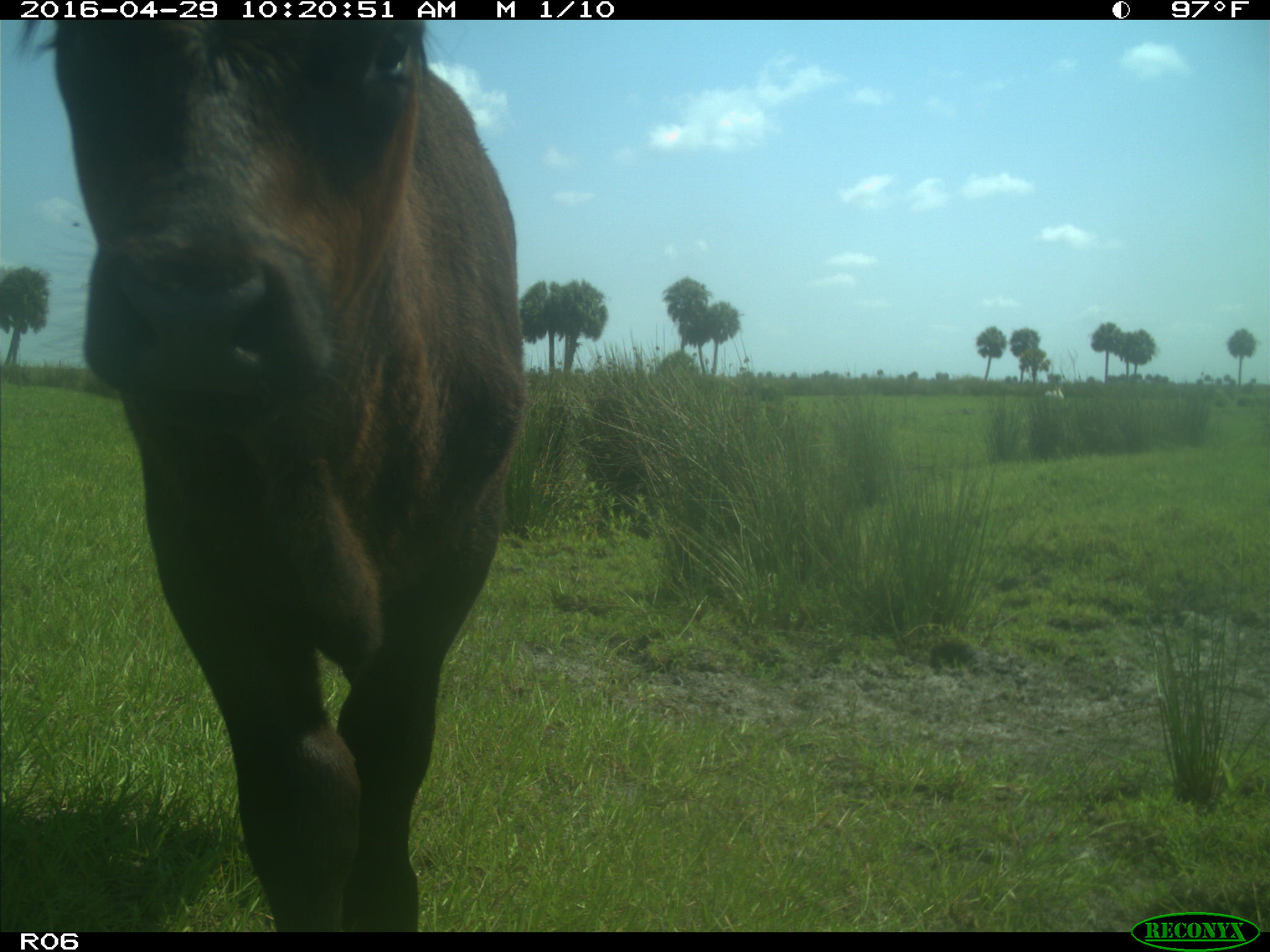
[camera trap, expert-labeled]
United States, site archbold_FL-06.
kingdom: Animalia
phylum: Chordata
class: Mammalia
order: Artiodactyla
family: Bovidae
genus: Bos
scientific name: Bos taurus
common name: domestic cow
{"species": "Bos taurus (domestic cow)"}